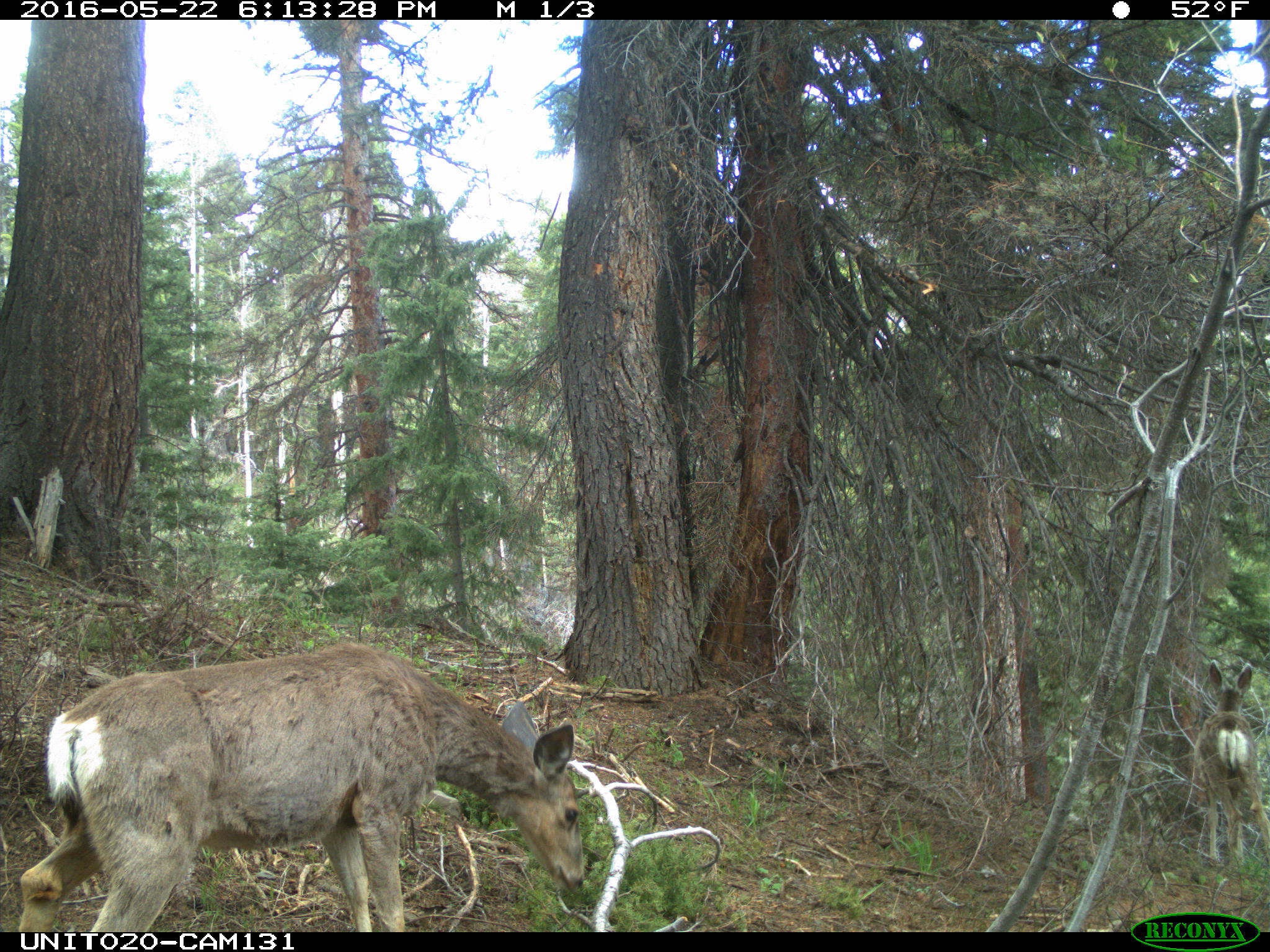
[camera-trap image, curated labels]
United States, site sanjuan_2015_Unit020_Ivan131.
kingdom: Animalia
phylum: Chordata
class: Mammalia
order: Artiodactyla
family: Cervidae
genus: Odocoileus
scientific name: Odocoileus hemionus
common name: mule deer